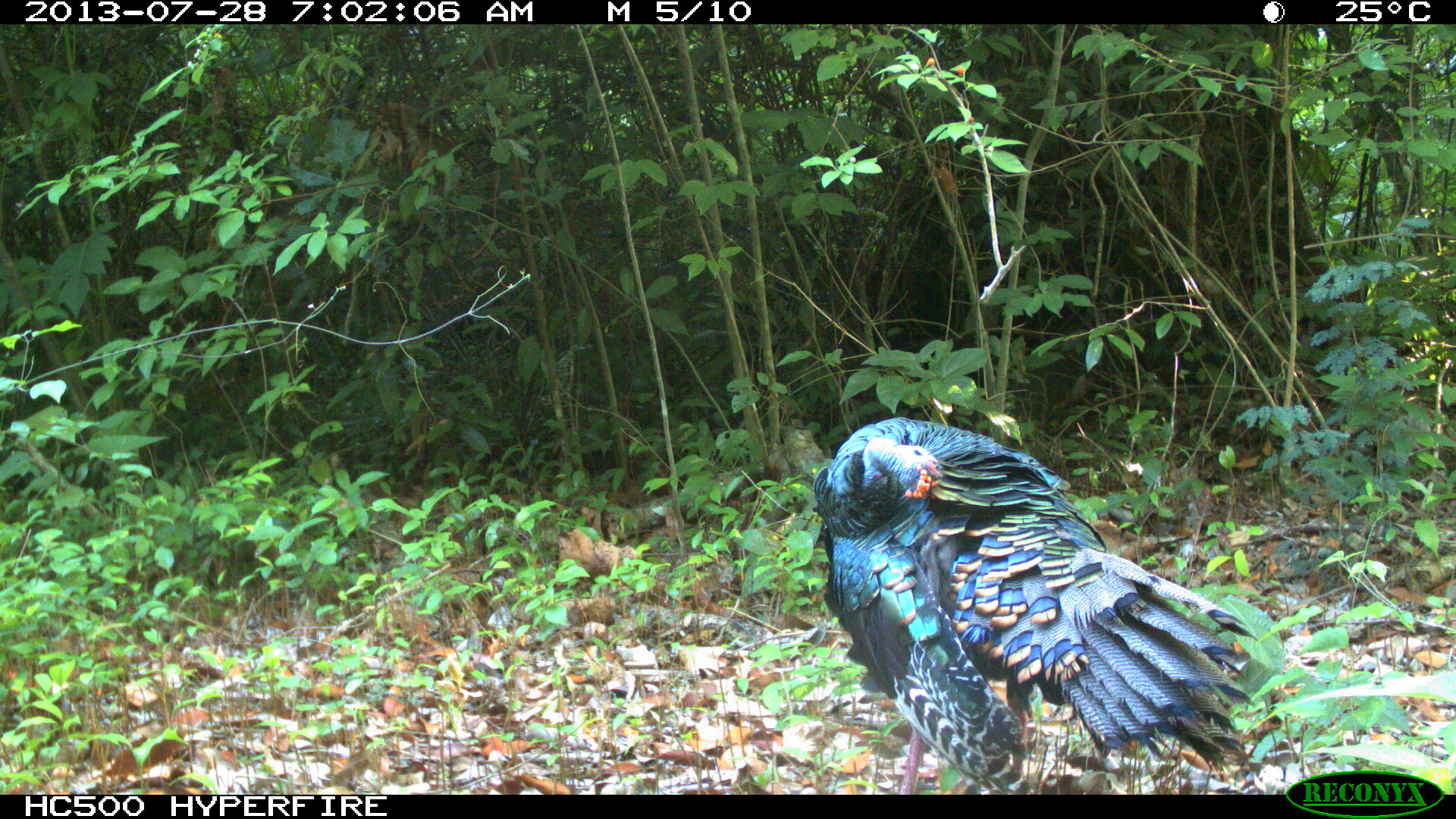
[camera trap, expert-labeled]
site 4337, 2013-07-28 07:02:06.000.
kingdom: Animalia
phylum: Chordata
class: Aves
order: Galliformes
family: Phasianidae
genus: Meleagris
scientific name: Meleagris ocellata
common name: ocellated turkey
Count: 1.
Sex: male.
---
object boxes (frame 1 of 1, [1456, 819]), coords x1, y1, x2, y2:
meleagris ocellata: 811, 416, 1256, 792